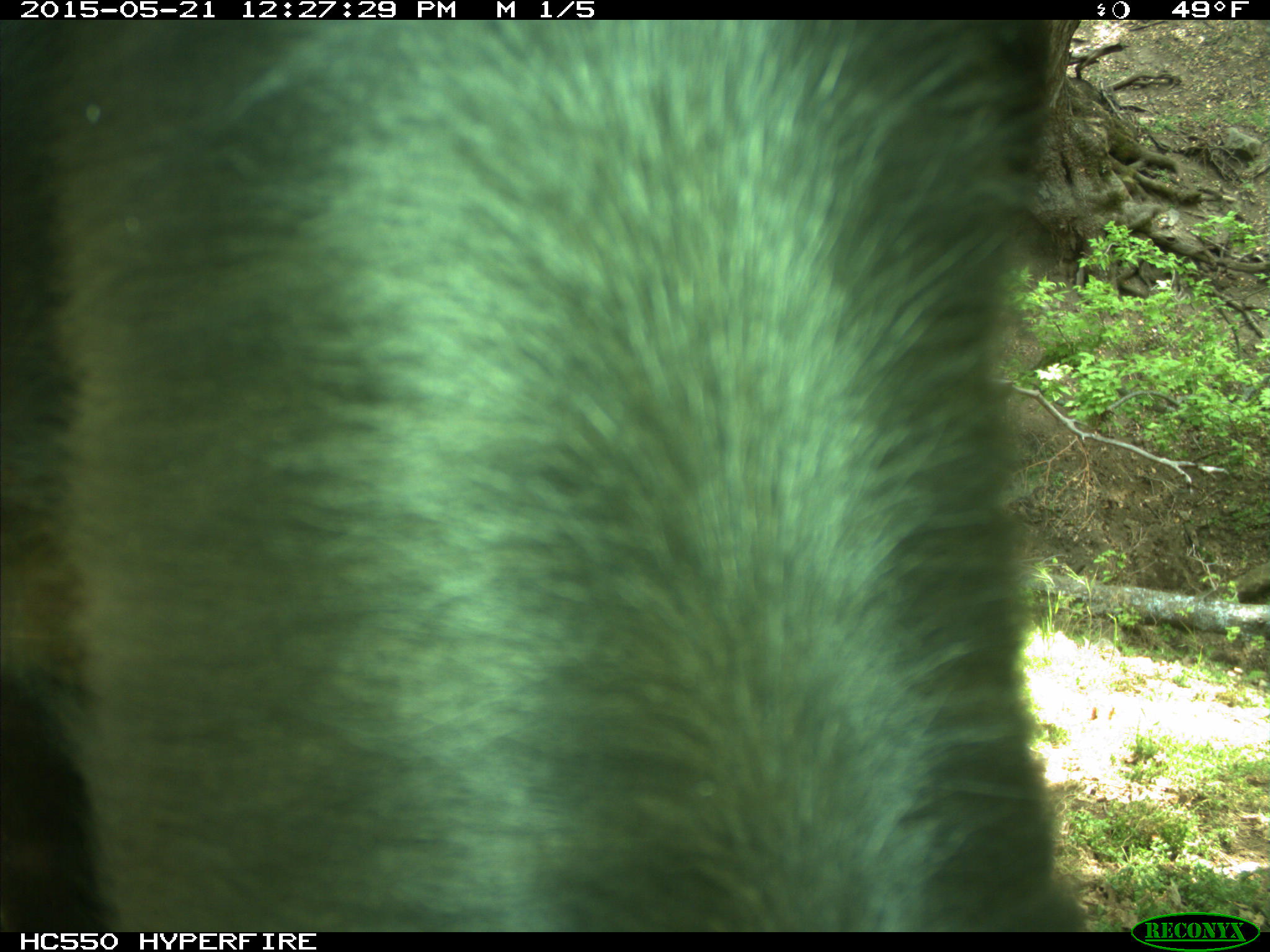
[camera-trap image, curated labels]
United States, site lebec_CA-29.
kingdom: Animalia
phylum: Chordata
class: Mammalia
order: Artiodactyla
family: Bovidae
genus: Bos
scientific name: Bos taurus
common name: domestic cow